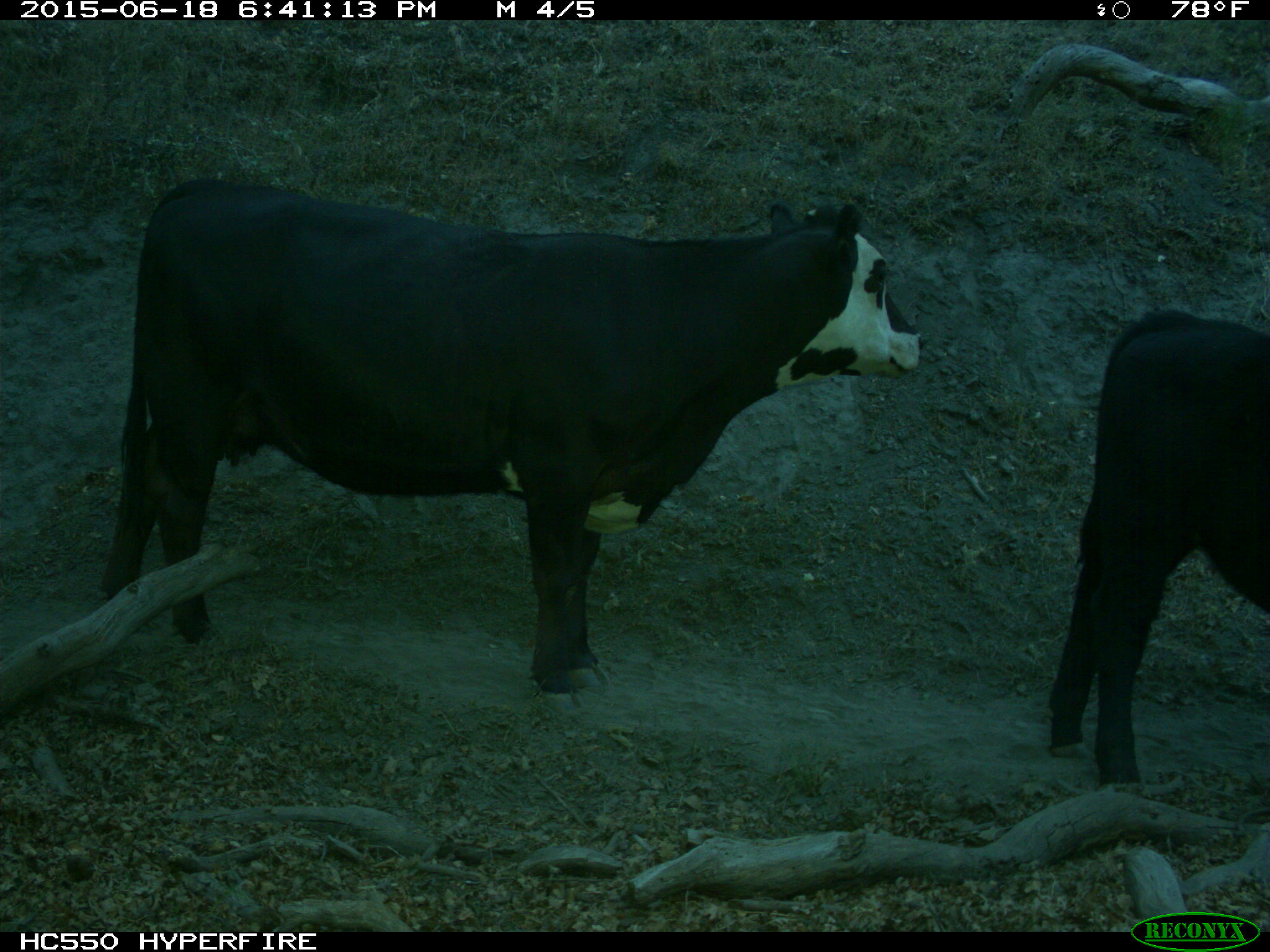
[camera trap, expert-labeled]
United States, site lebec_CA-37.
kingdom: Animalia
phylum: Chordata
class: Mammalia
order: Artiodactyla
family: Bovidae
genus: Bos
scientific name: Bos taurus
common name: domestic cow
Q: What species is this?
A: Bos taurus (domestic cow).